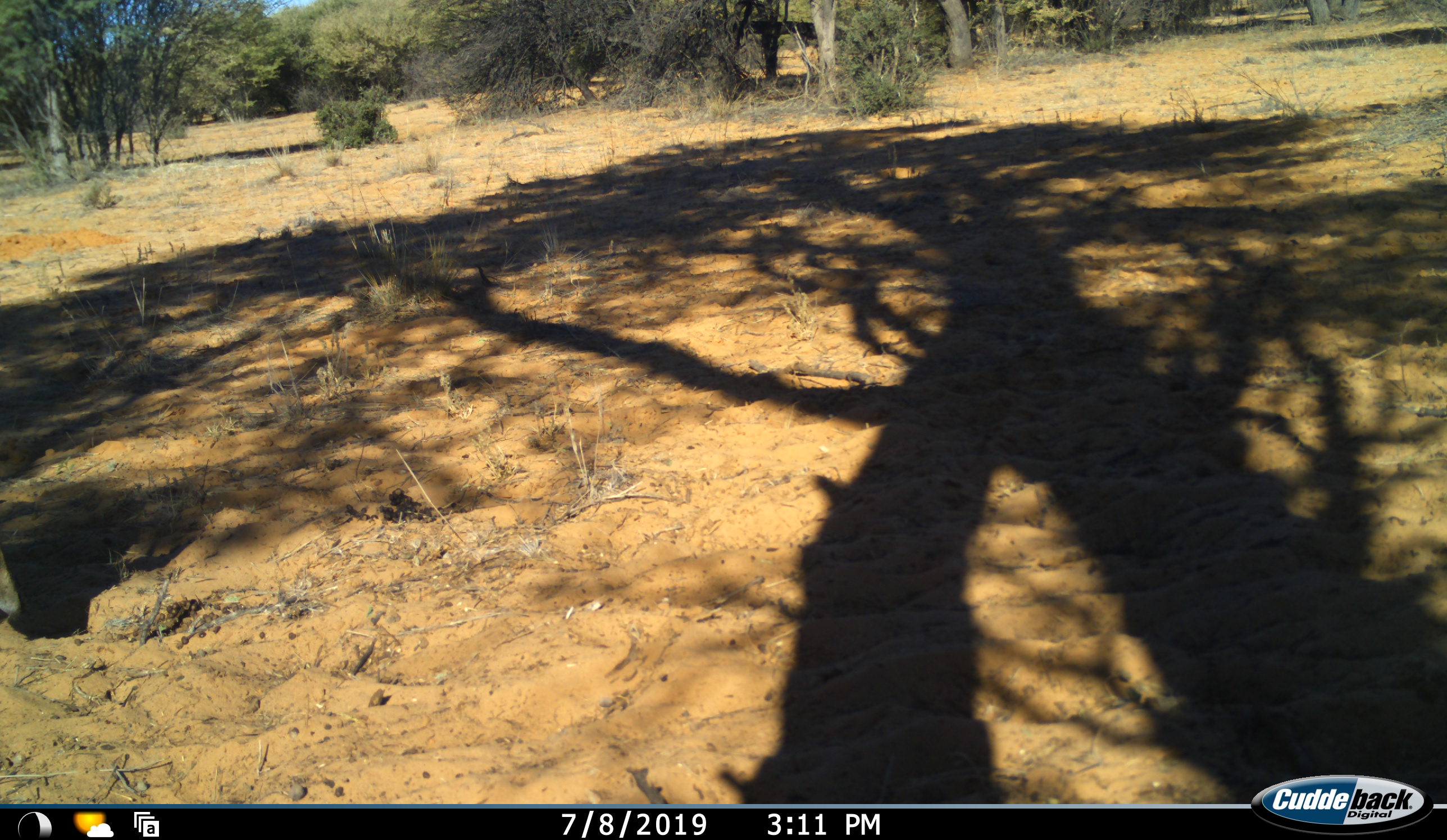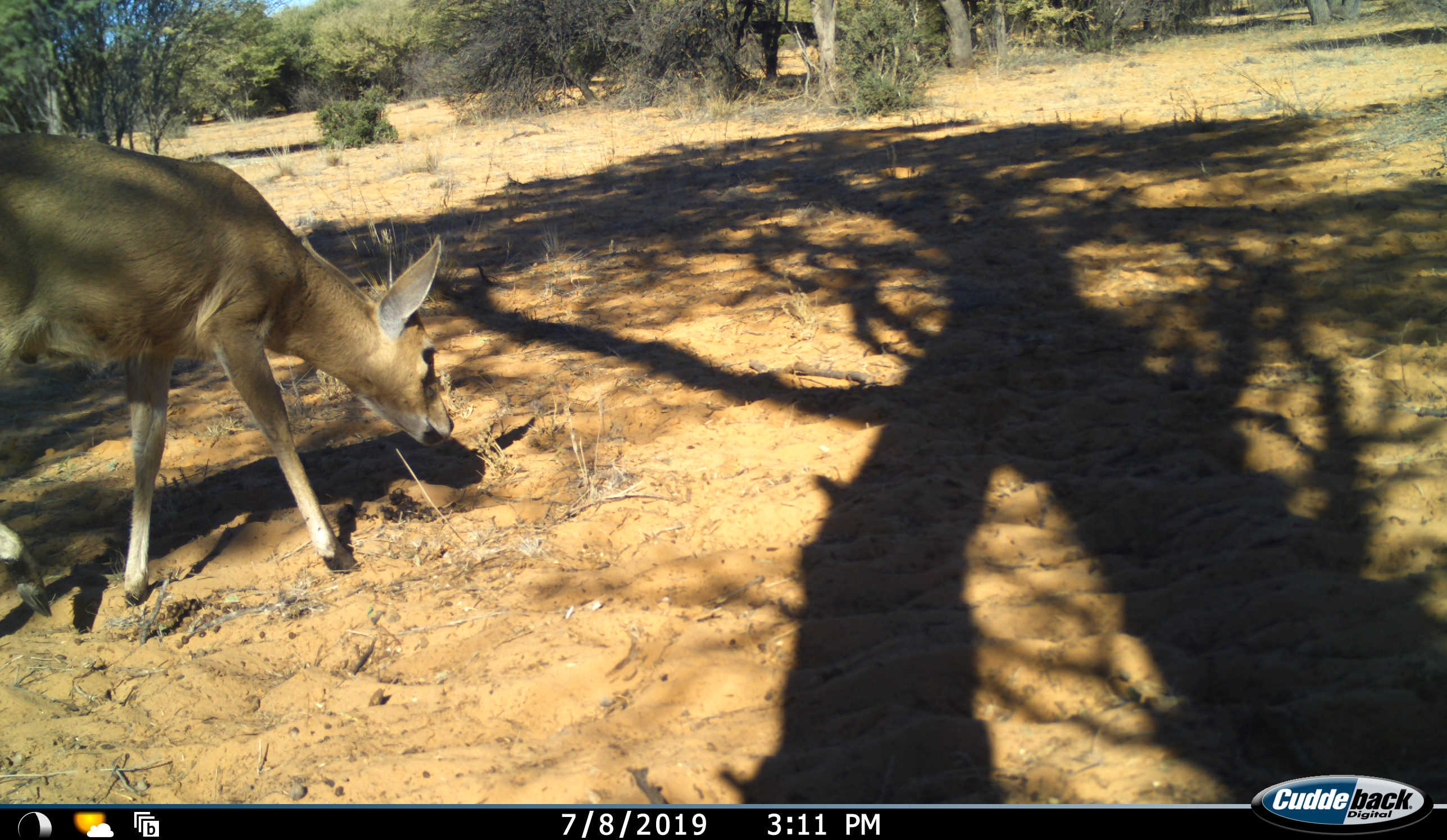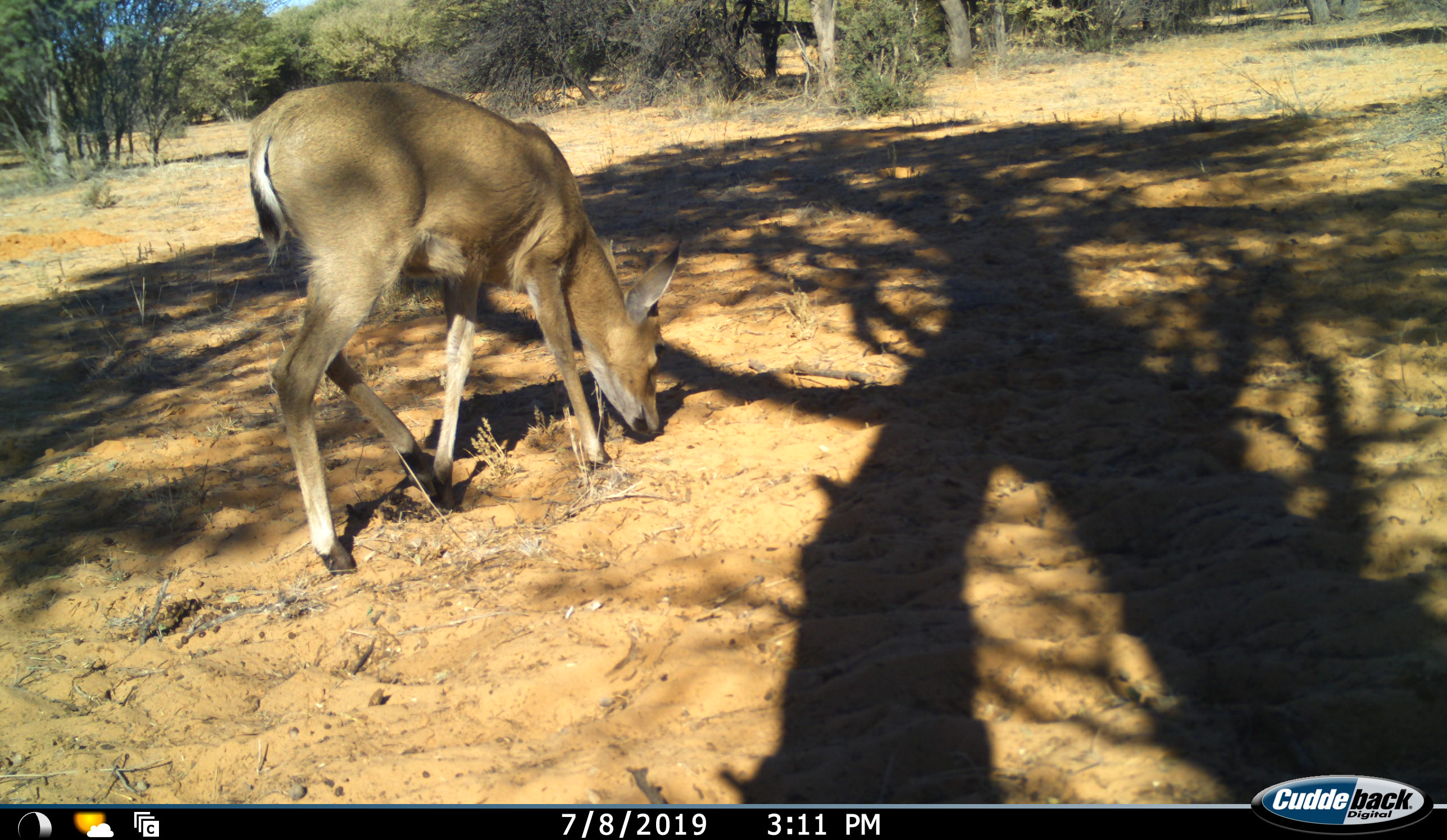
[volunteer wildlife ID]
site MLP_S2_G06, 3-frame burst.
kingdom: Animalia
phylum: Chordata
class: Mammalia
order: Artiodactyla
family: Bovidae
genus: Sylvicapra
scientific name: Sylvicapra grimmia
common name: common duiker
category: duikercommongrey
Duikercommongrey (common duiker) (Sylvicapra grimmia), count 1. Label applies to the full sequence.